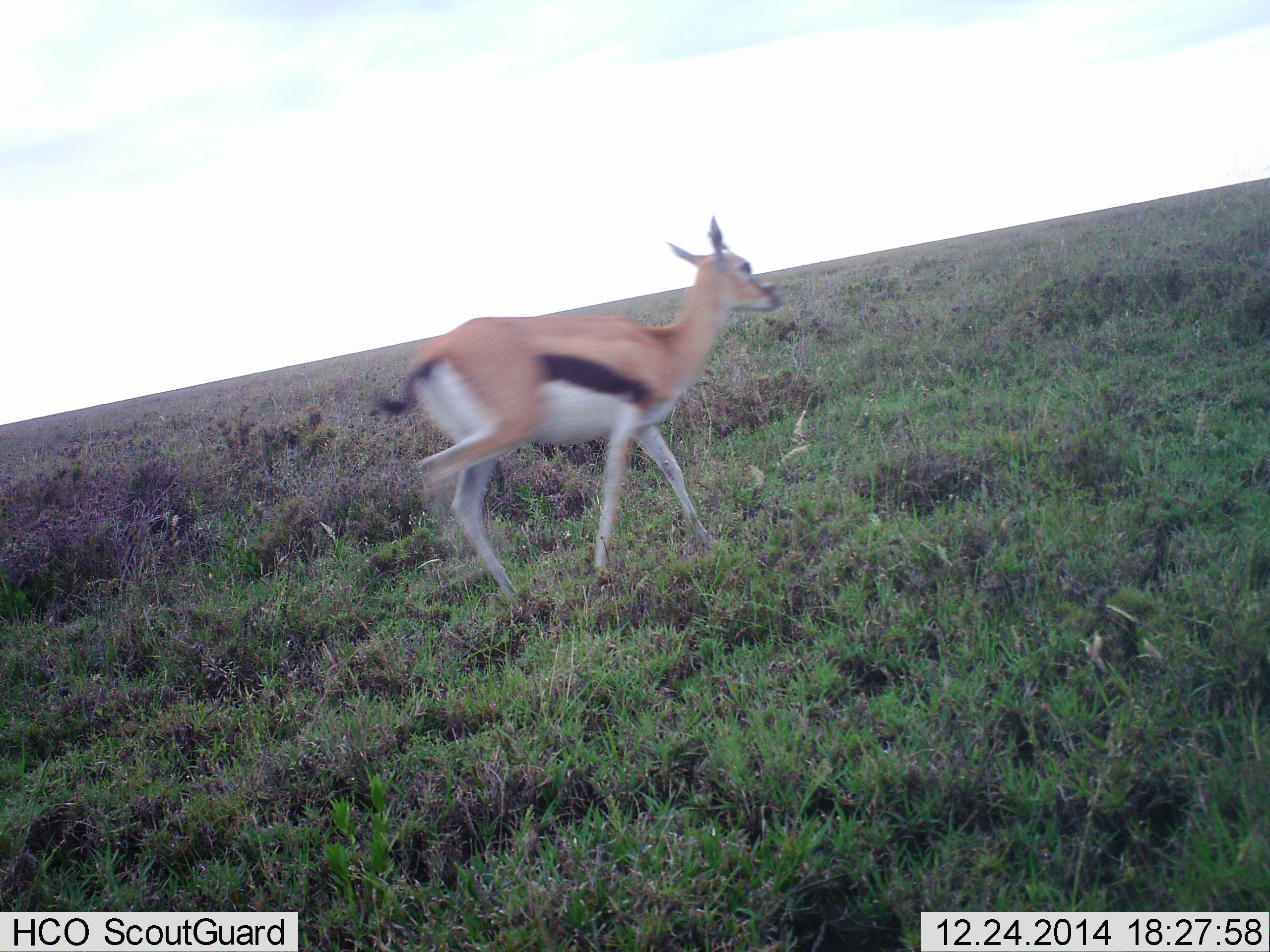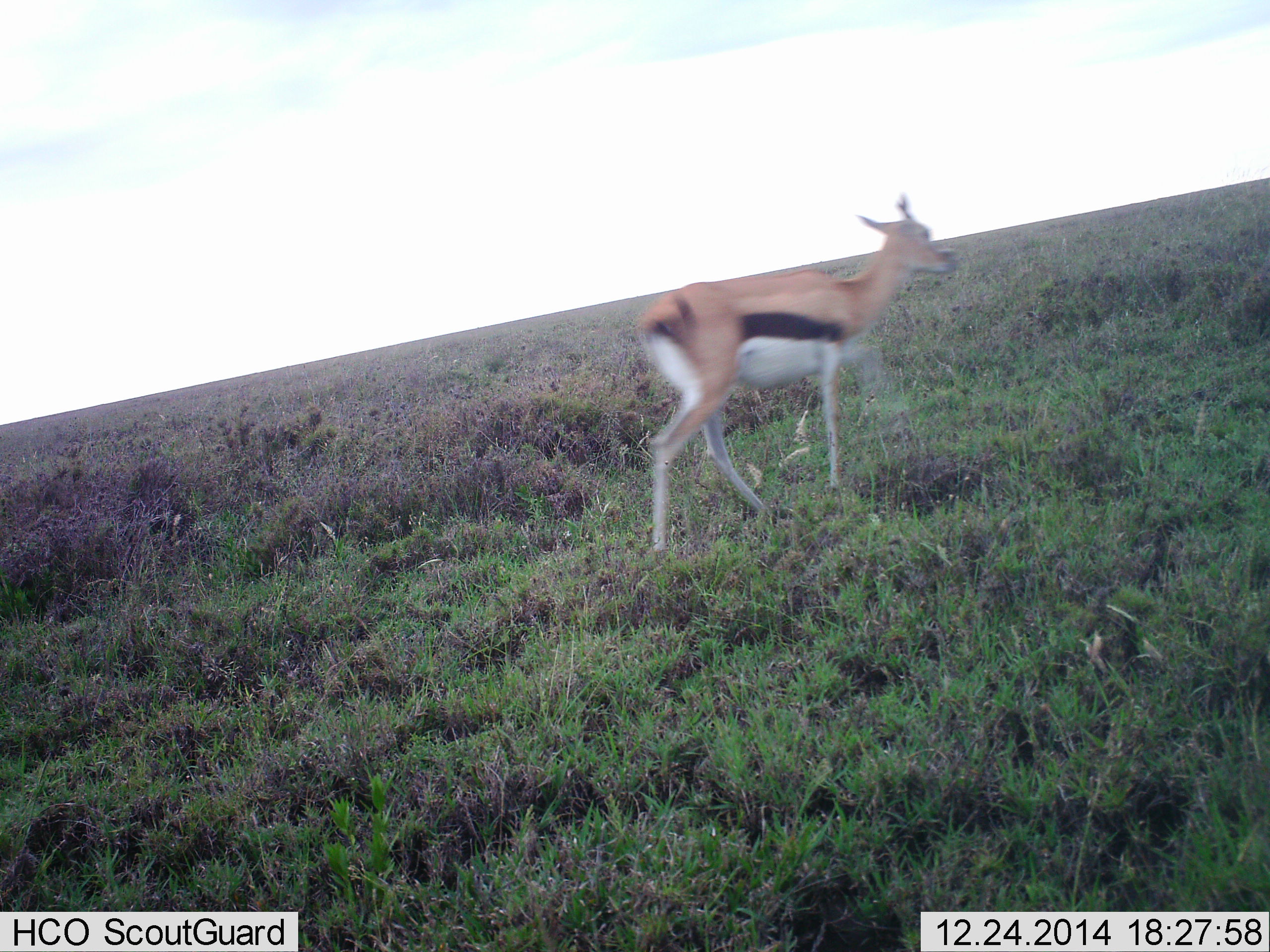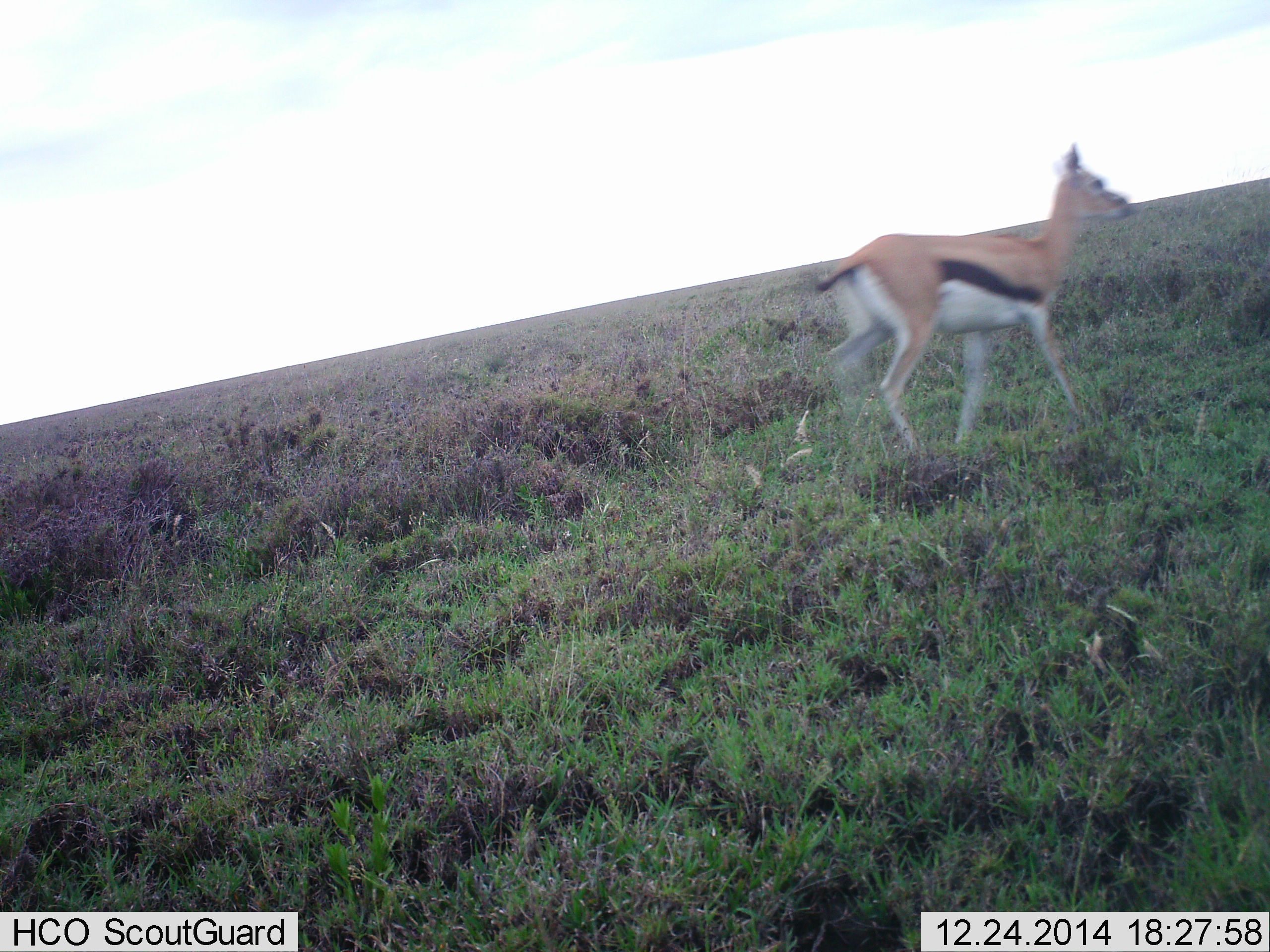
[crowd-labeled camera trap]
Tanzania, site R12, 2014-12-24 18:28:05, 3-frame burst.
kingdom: Animalia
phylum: Chordata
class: Mammalia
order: Artiodactyla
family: Bovidae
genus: Eudorcas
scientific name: Eudorcas thomsonii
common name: thomson's gazelle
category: gazellethomsons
Gazellethomsons (thomson's gazelle) (Eudorcas thomsonii), count 1. Behavior (volunteer vote fractions): standing 0%, resting 0%, moving 100%, interacting 0%. Young present (vote fraction): 0%. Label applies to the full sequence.